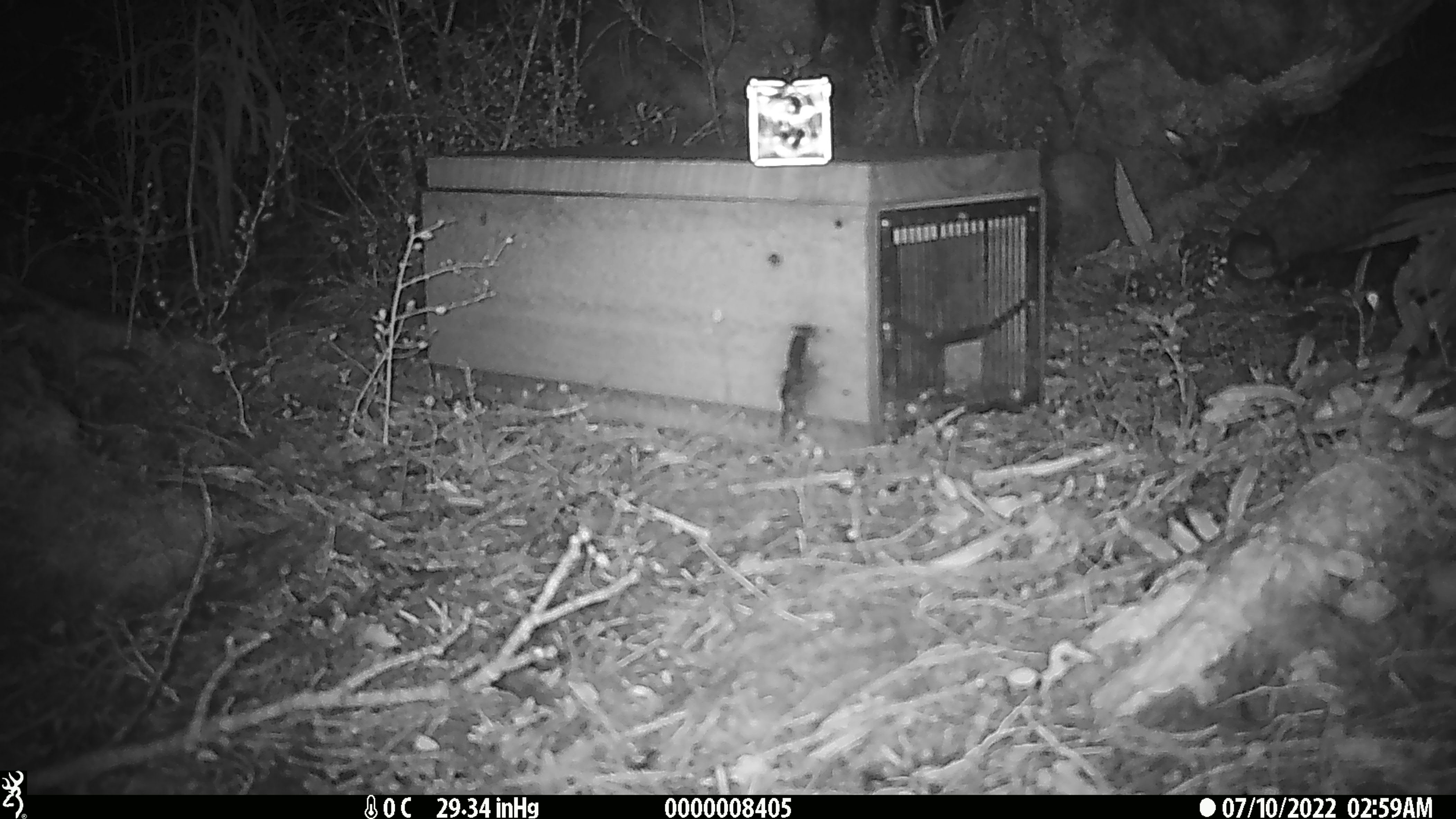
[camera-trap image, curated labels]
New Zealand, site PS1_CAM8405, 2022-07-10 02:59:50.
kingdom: Animalia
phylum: Chordata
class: Mammalia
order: Rodentia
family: Muridae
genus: Mus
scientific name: Mus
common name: mouse